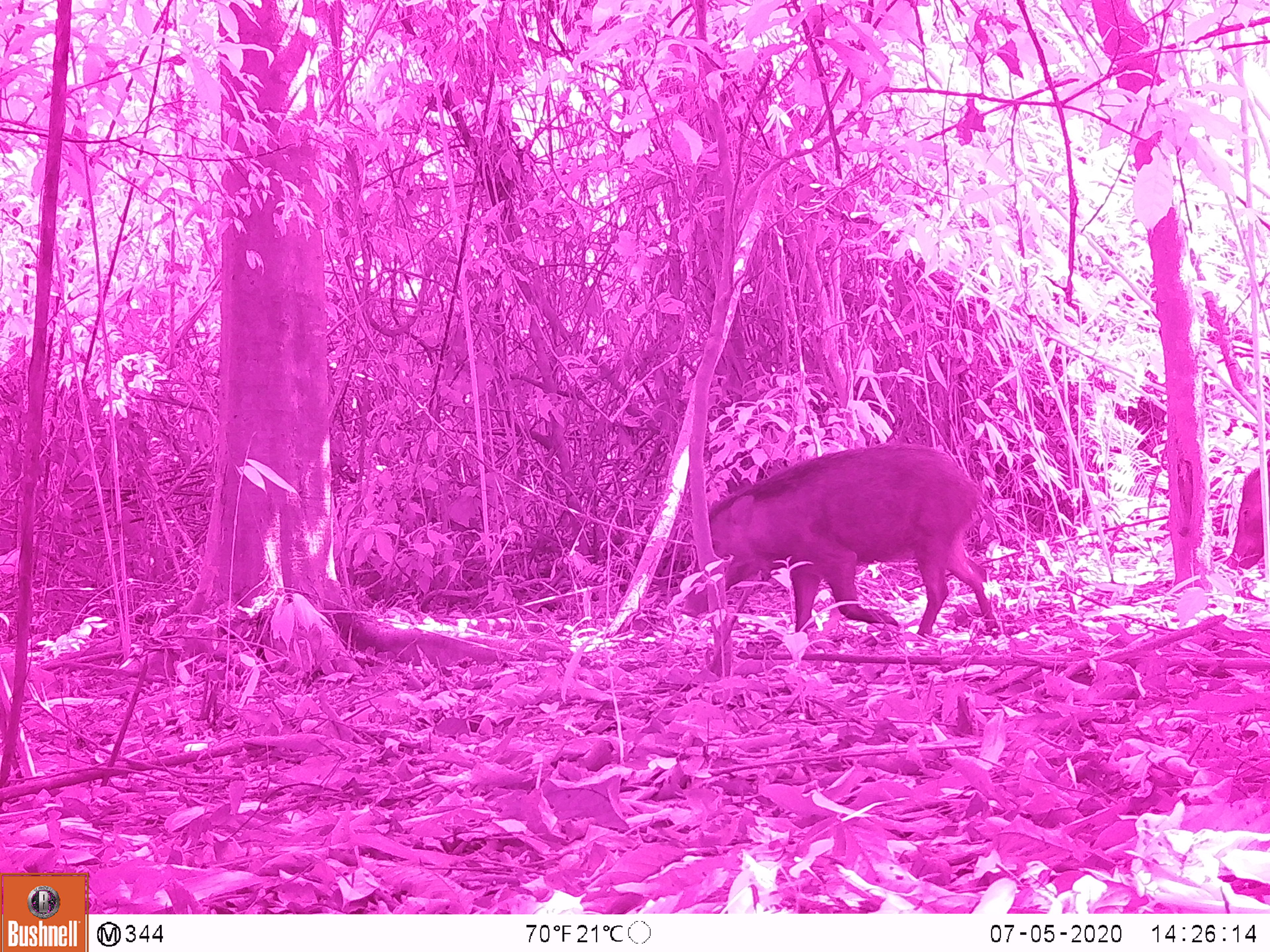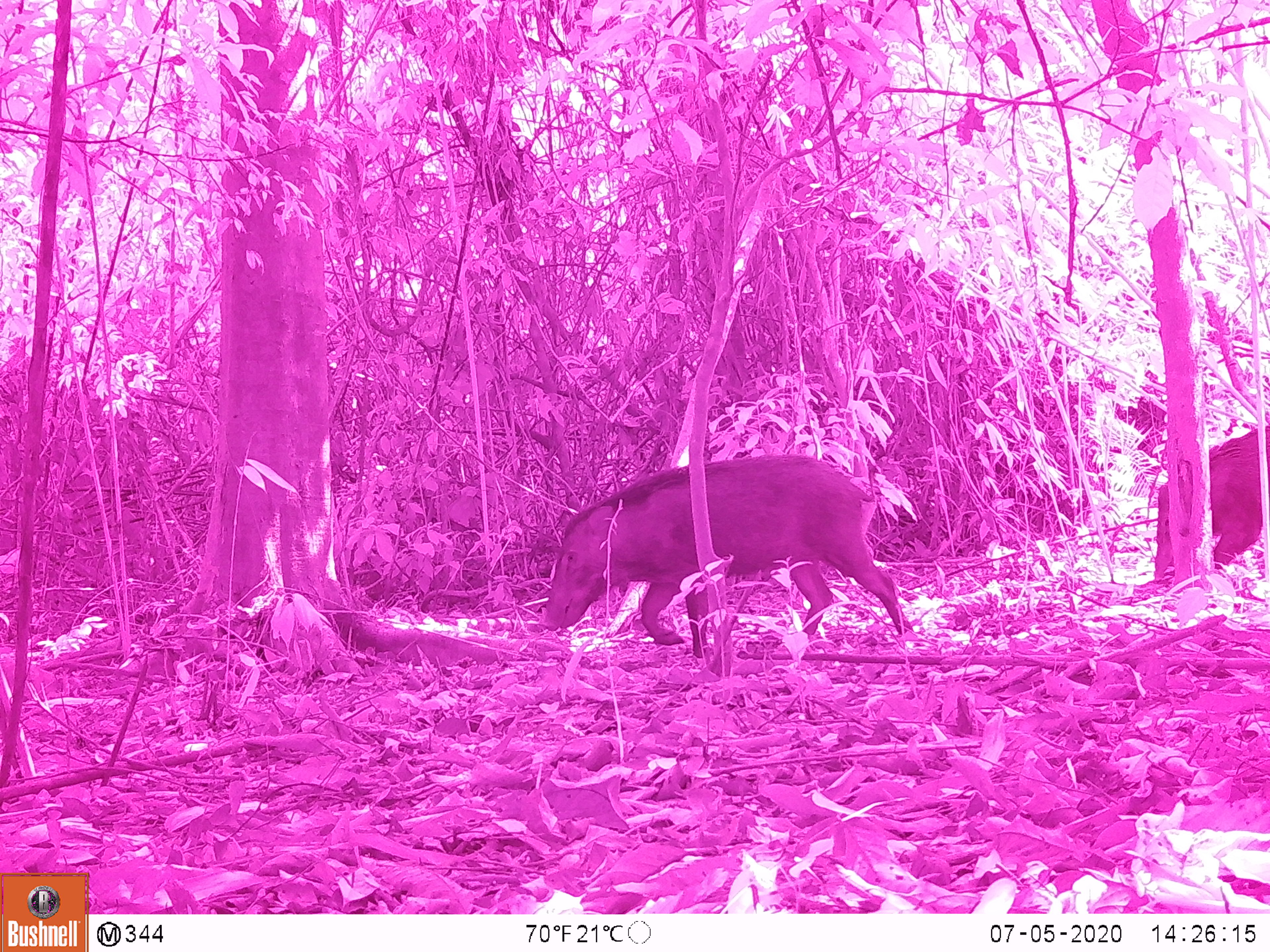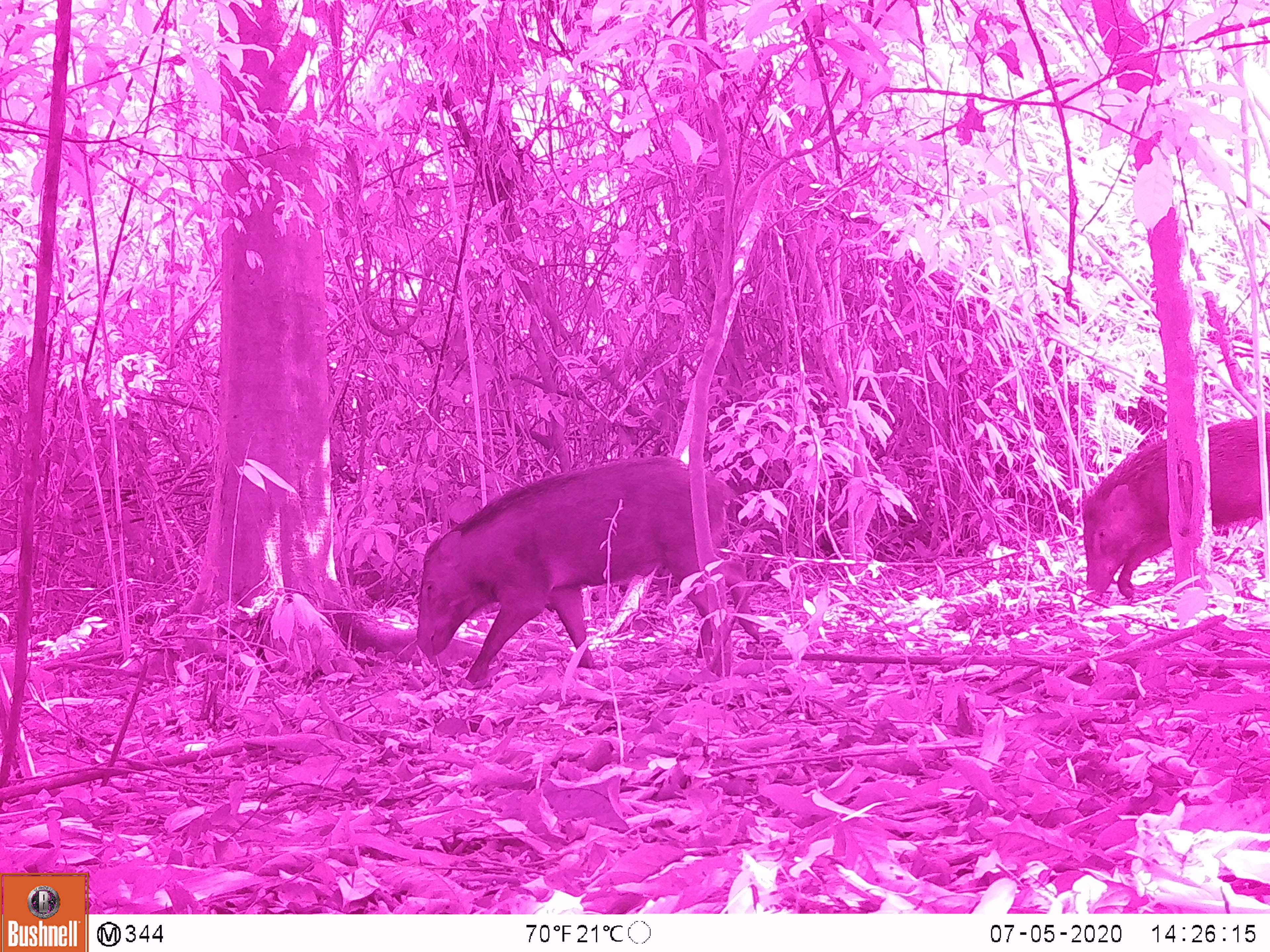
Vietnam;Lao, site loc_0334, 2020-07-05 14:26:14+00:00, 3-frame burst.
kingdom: Animalia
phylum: Chordata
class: Mammalia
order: Artiodactyla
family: Suidae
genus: Sus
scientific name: Sus scrofa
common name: eurasian wild pig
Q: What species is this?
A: Eurasian wild pig (Sus scrofa).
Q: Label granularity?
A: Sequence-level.